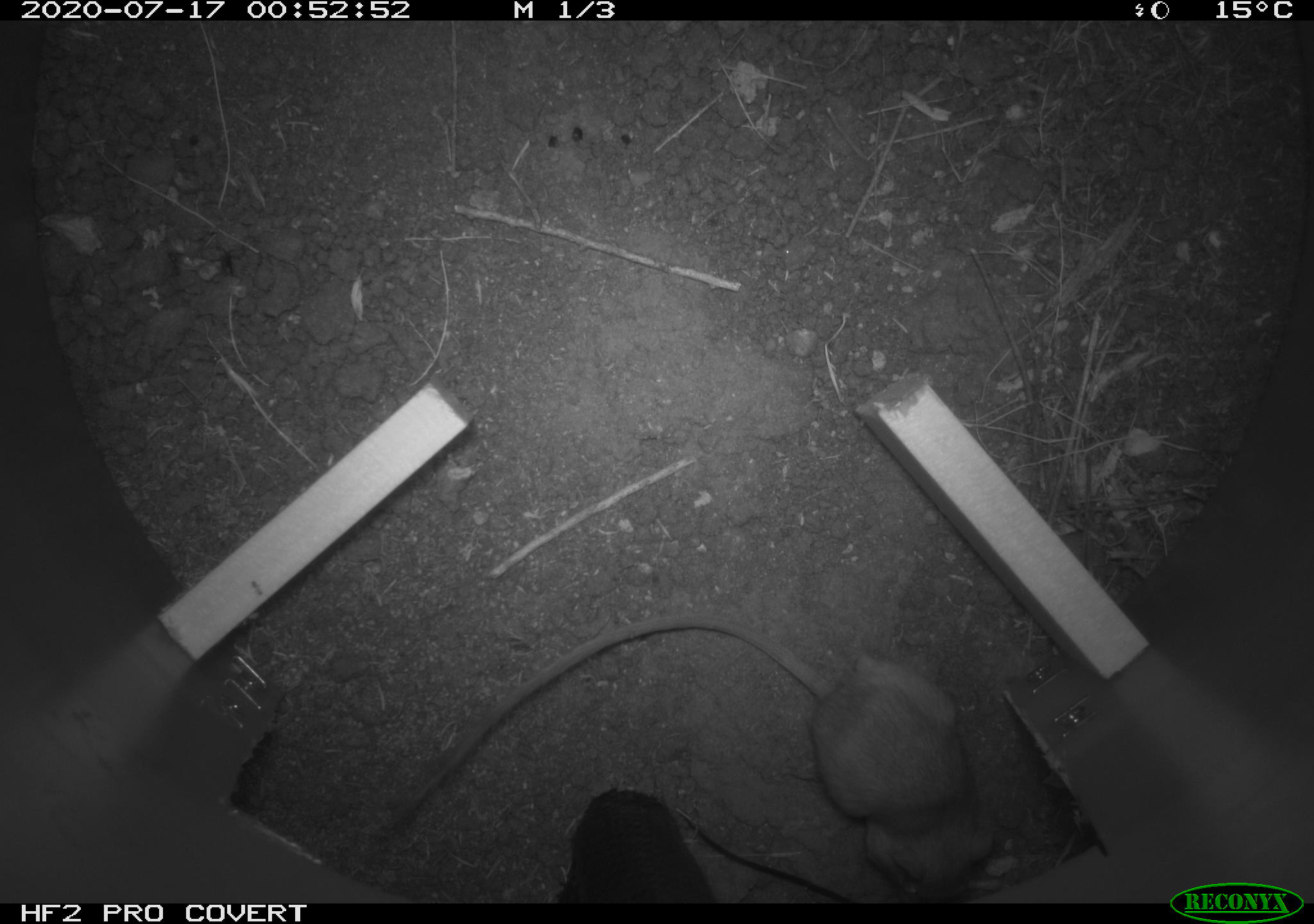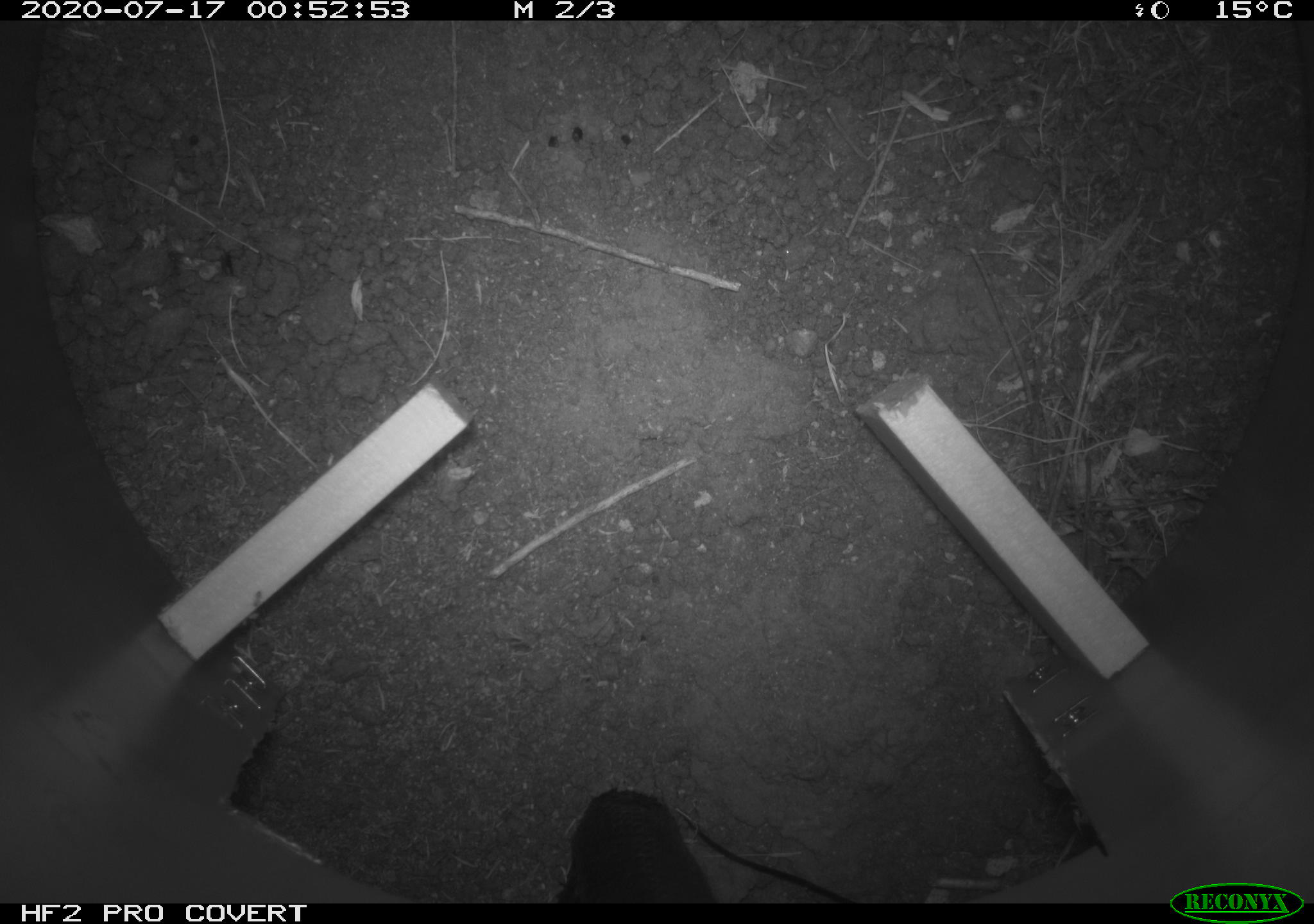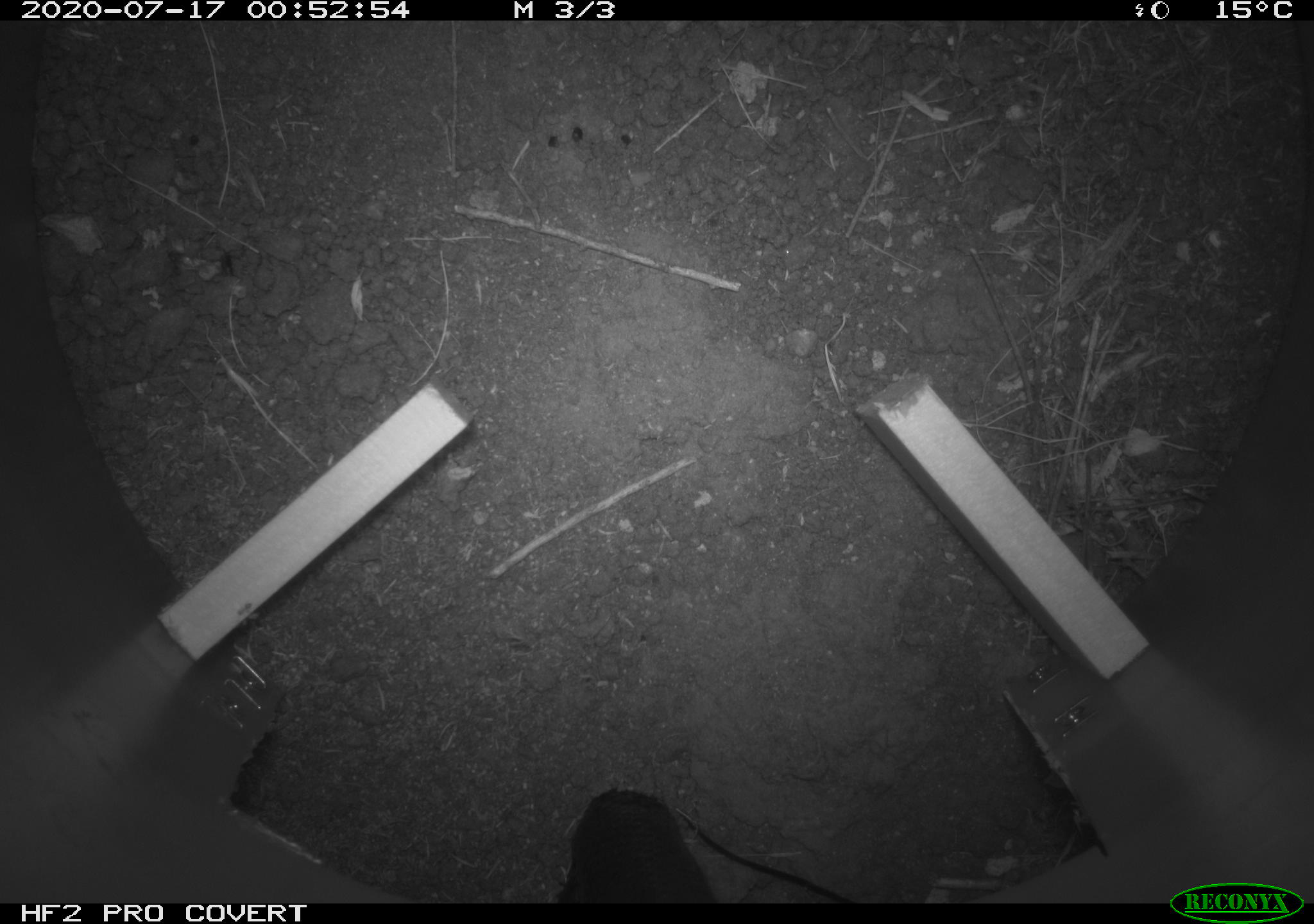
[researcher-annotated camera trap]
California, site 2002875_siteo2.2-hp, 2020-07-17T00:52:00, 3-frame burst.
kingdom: Animalia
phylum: Chordata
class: Mammalia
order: Rodentia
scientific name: Rodentia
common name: rodent